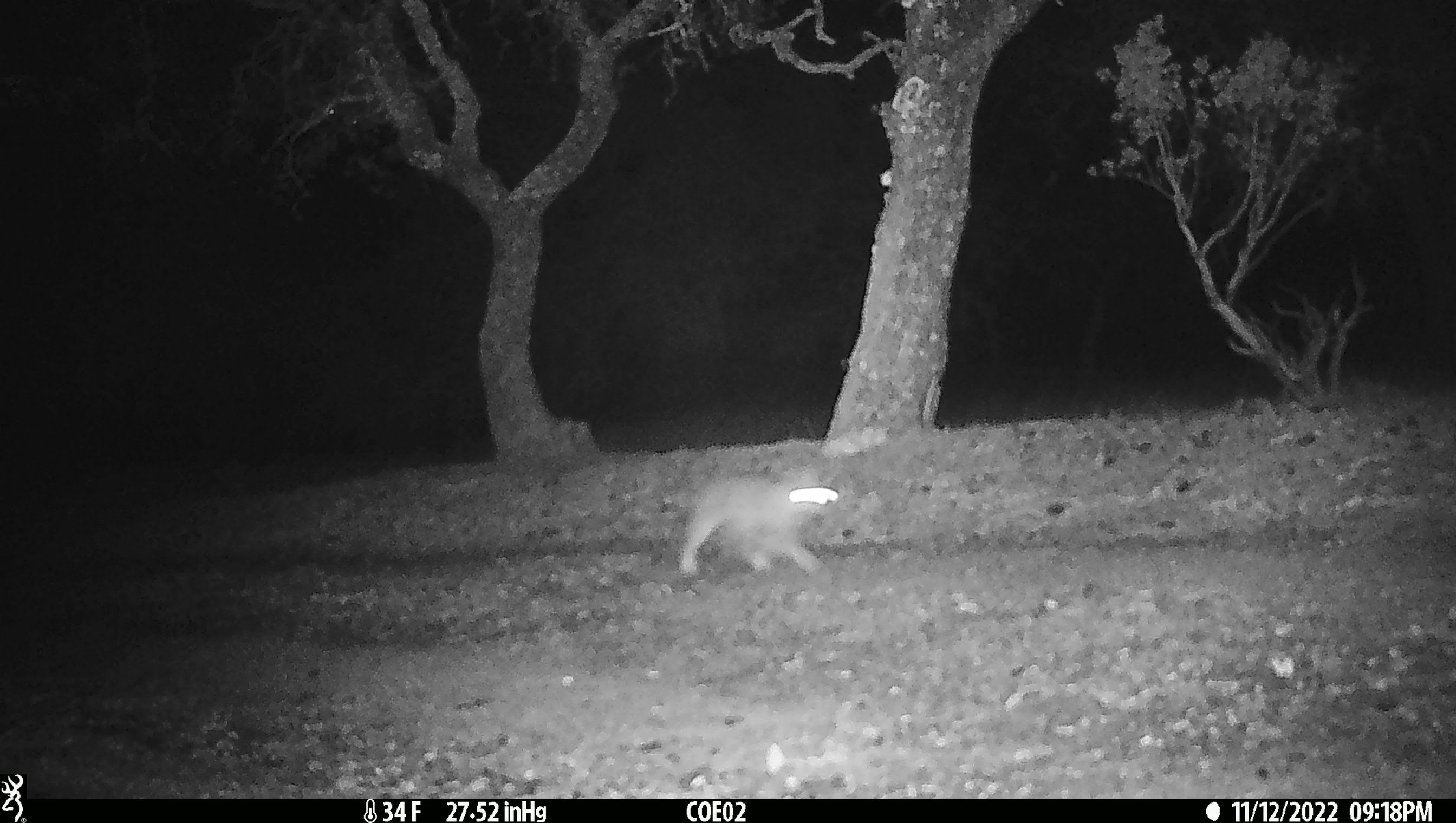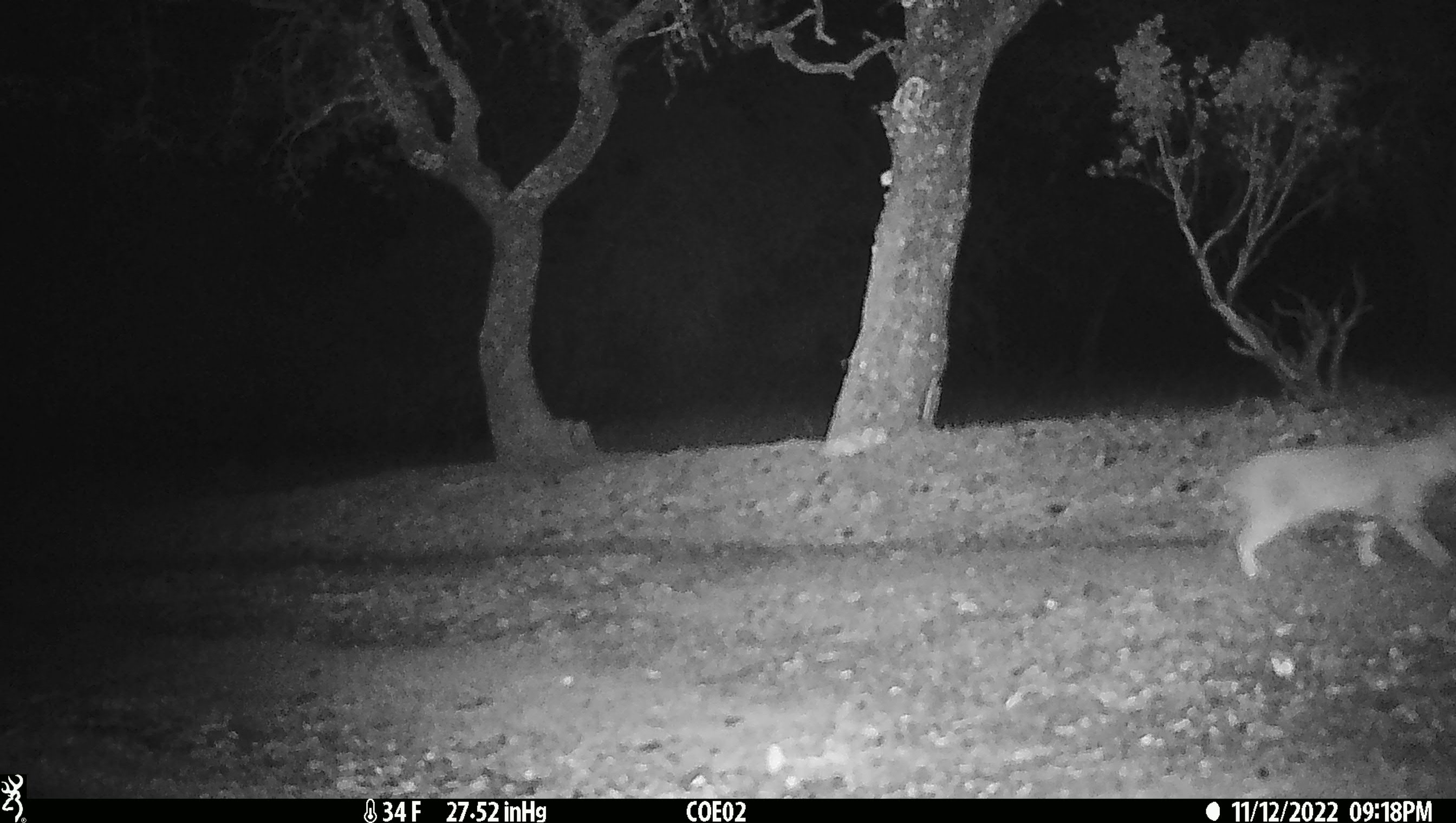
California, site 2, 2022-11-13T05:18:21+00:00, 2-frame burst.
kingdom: Animalia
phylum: Chordata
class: Mammalia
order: Carnivora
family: Felidae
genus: Lynx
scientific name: Lynx rufus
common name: bobcat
Bobcat (Lynx rufus).